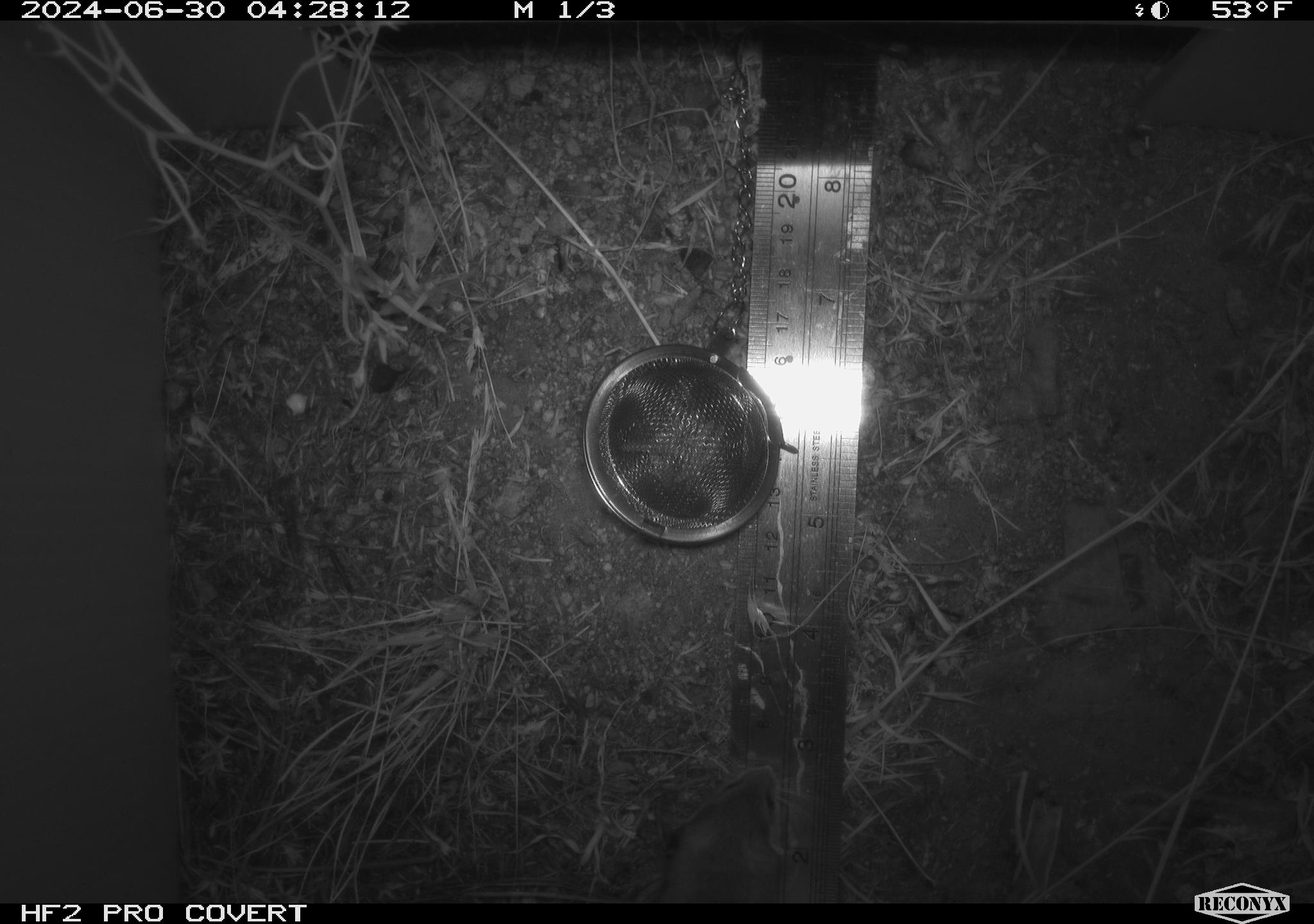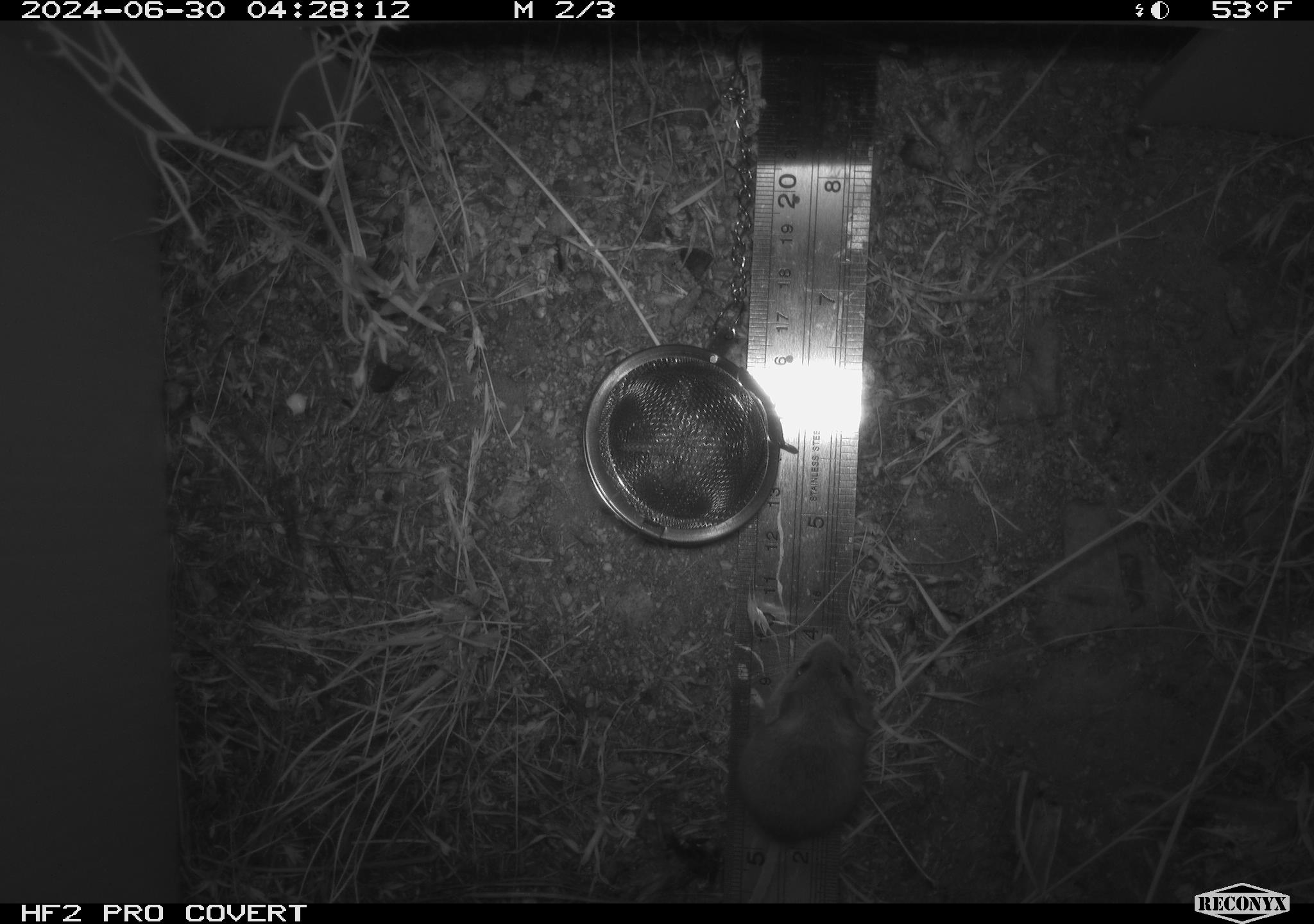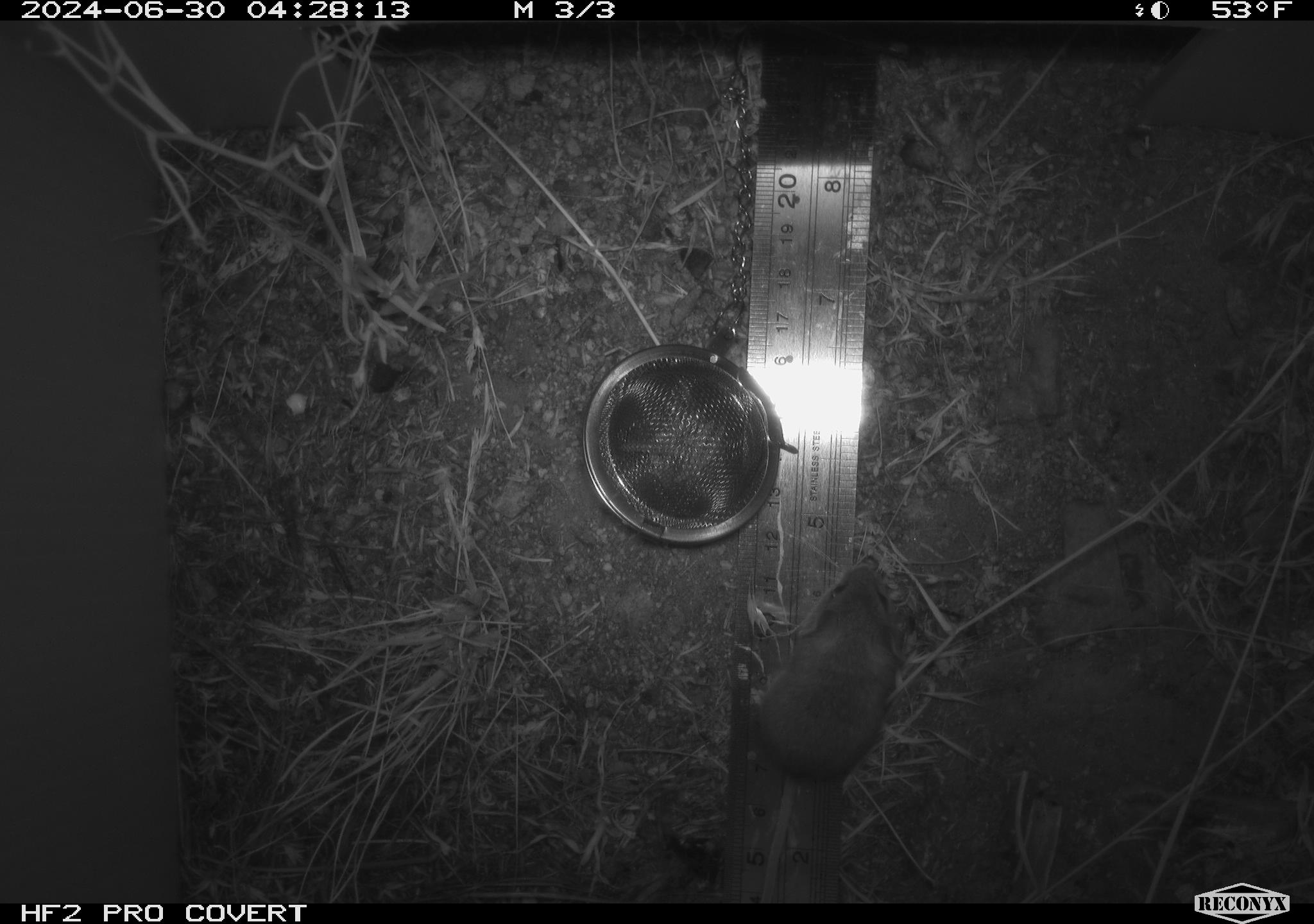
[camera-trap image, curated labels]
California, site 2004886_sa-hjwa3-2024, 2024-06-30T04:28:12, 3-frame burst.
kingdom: Animalia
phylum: Chordata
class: Mammalia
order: Rodentia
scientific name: Rodentia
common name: rodent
Rodent (Rodentia).